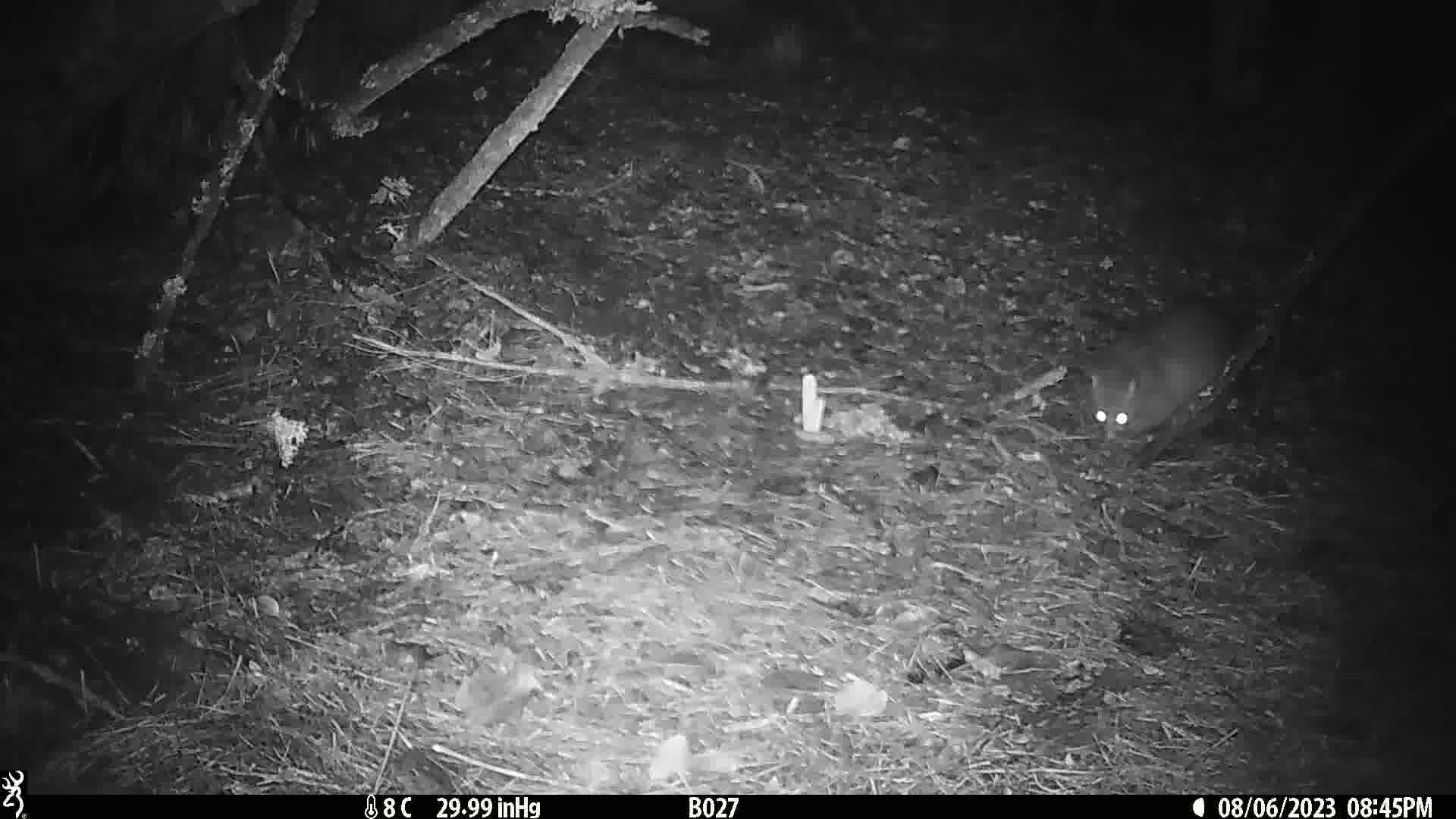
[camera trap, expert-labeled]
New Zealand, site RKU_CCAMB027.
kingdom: Animalia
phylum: Chordata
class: Mammalia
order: Diprotodontia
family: Phalangeridae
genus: Trichosurus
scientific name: Trichosurus vulpecula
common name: common brushtail possum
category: possum